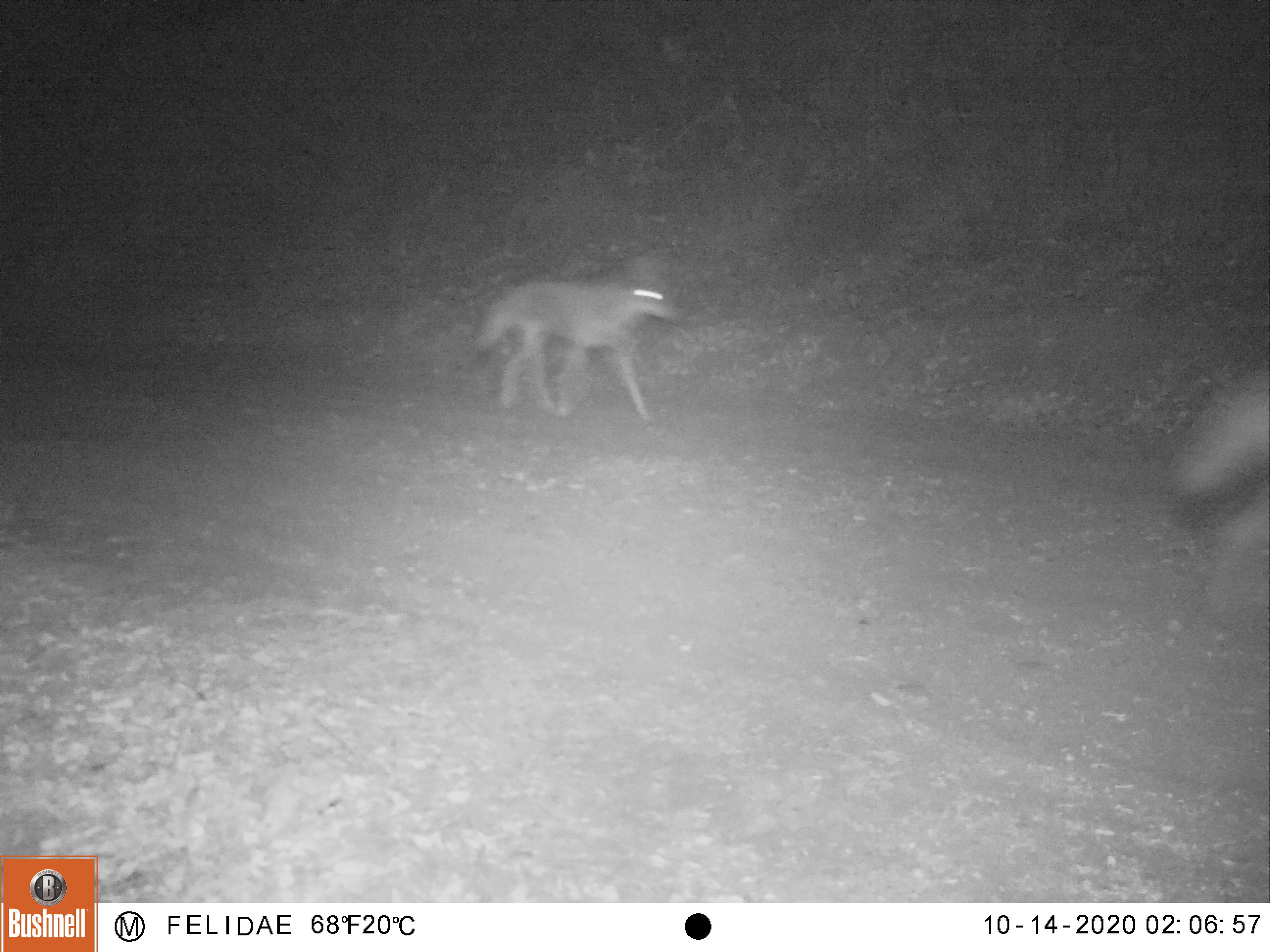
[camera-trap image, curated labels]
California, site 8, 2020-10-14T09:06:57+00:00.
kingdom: Animalia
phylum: Chordata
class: Mammalia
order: Carnivora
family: Canidae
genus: Canis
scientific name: Canis latrans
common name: coyote